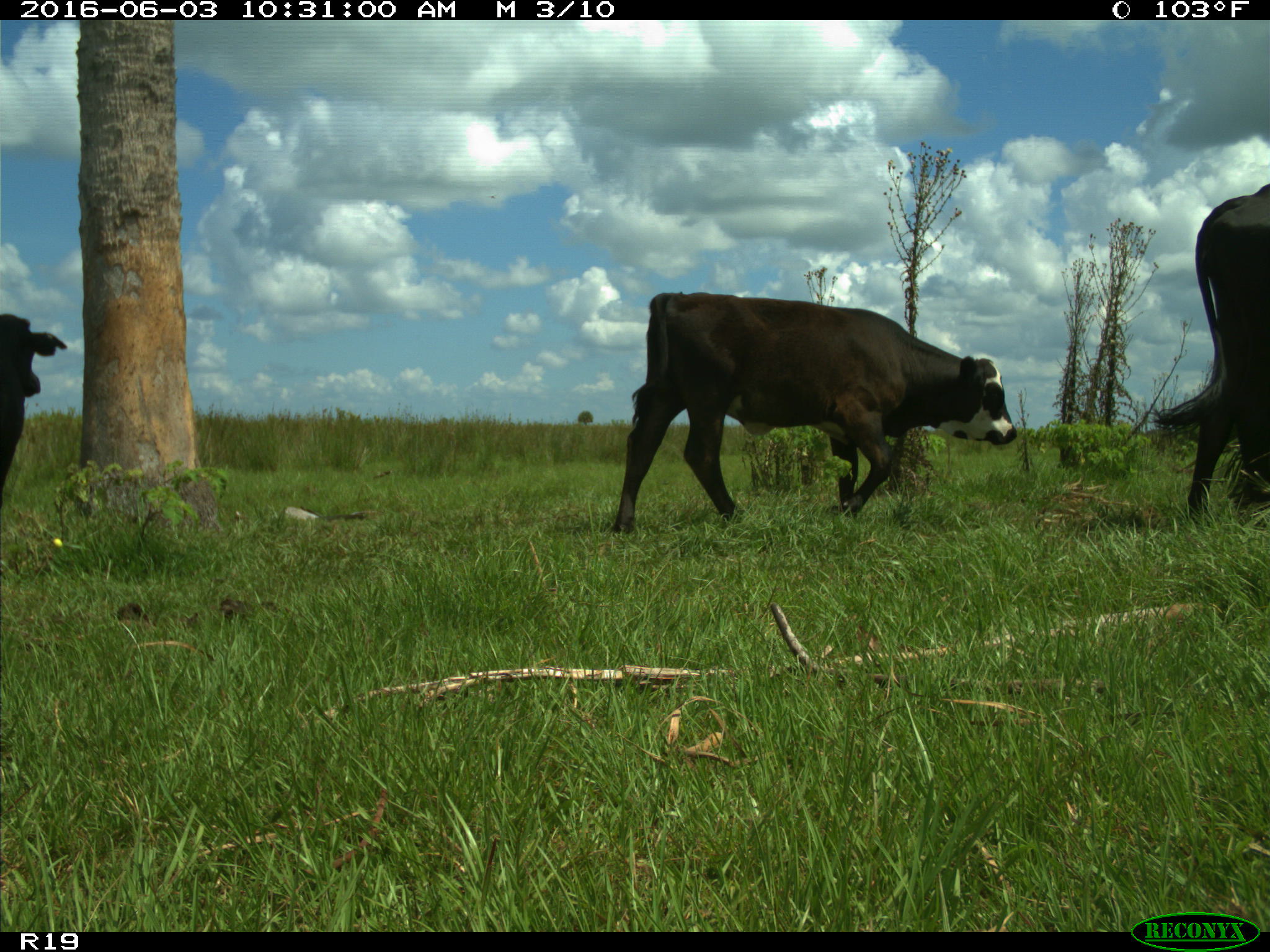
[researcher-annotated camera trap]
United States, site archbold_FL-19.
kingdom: Animalia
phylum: Chordata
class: Mammalia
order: Artiodactyla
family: Bovidae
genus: Bos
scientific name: Bos taurus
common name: domestic cow